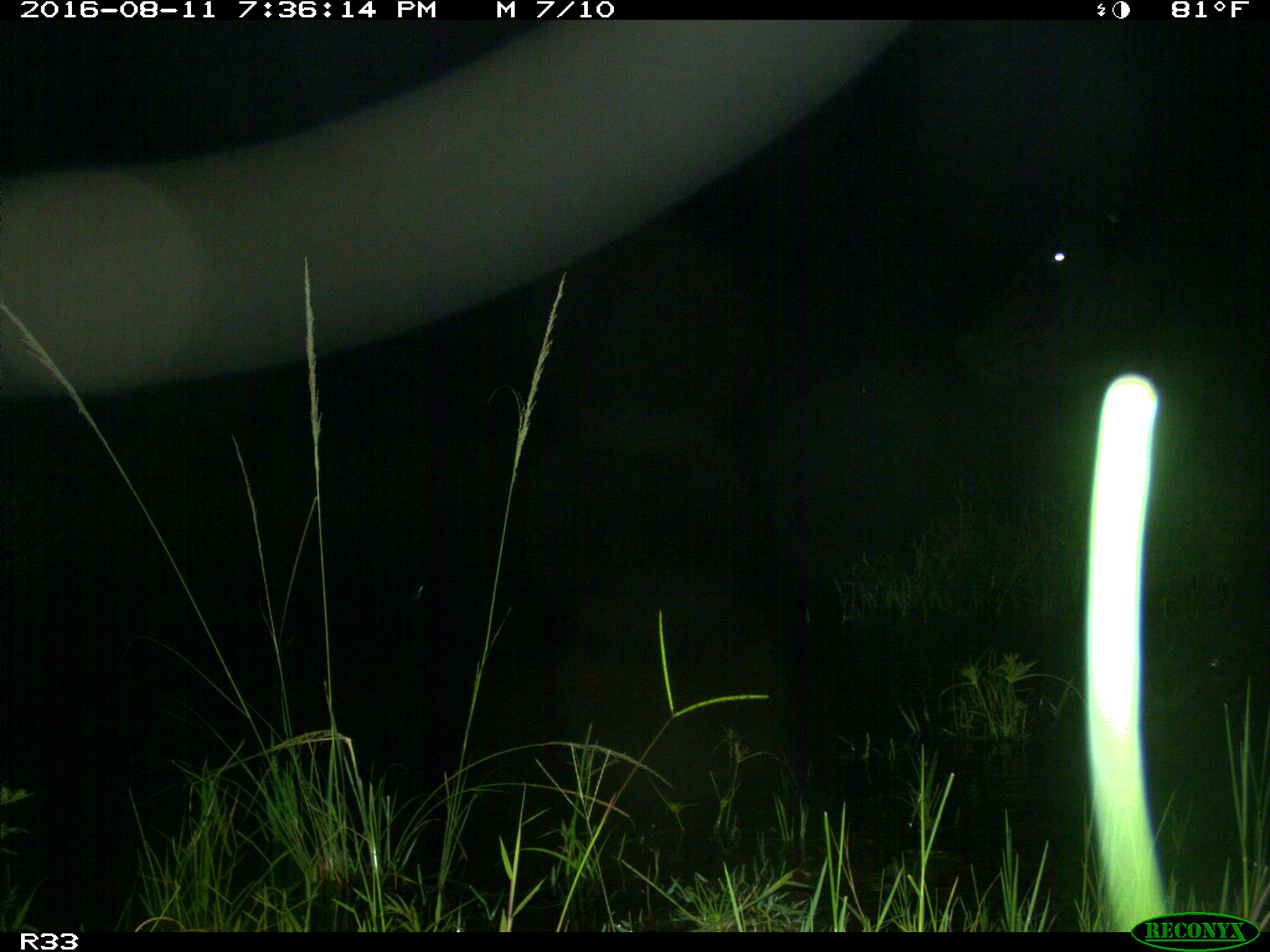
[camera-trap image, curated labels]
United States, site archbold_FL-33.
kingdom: Animalia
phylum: Chordata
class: Mammalia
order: Artiodactyla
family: Bovidae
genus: Bos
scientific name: Bos taurus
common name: domestic cow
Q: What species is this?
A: Bos taurus (domestic cow).